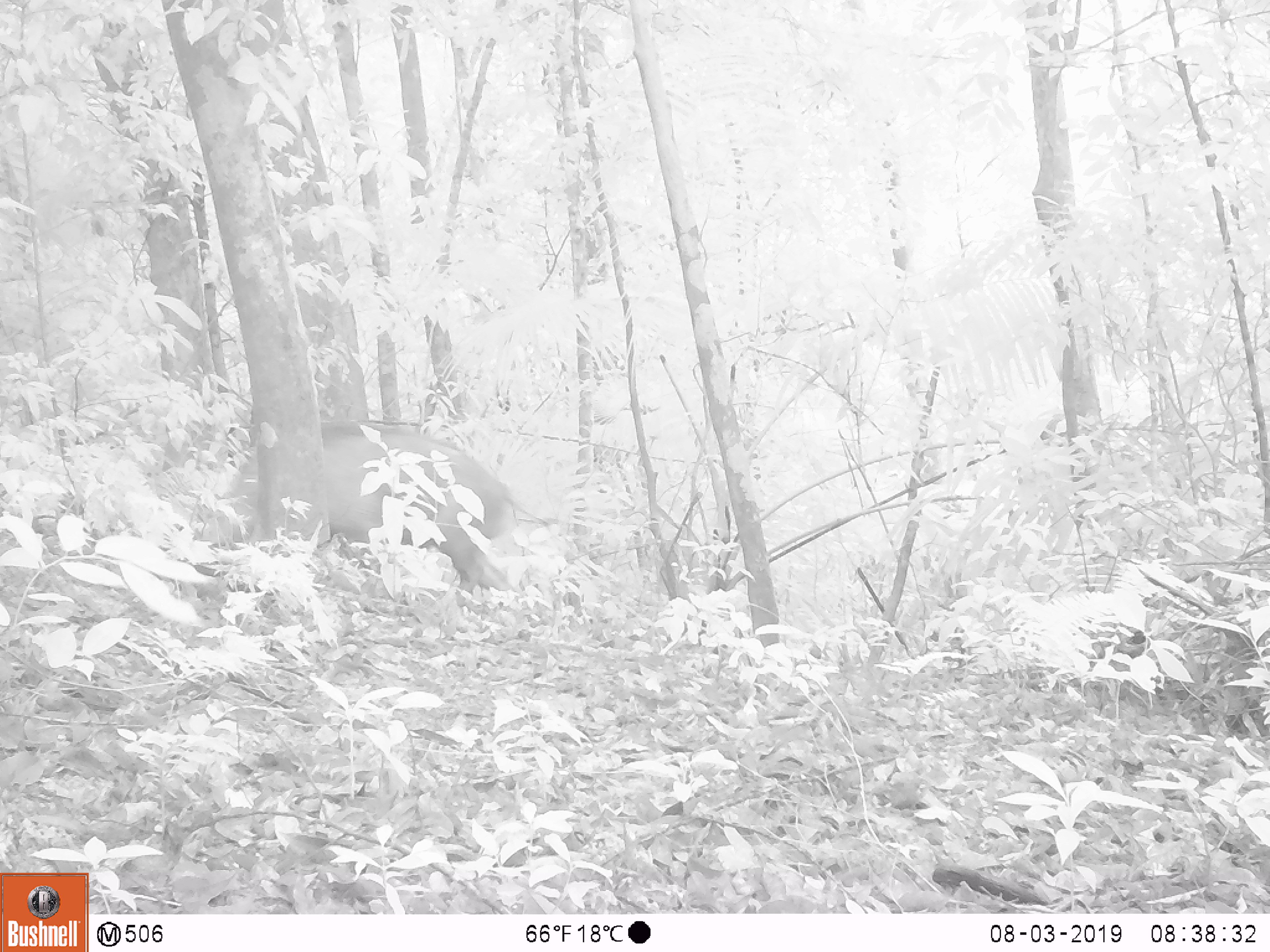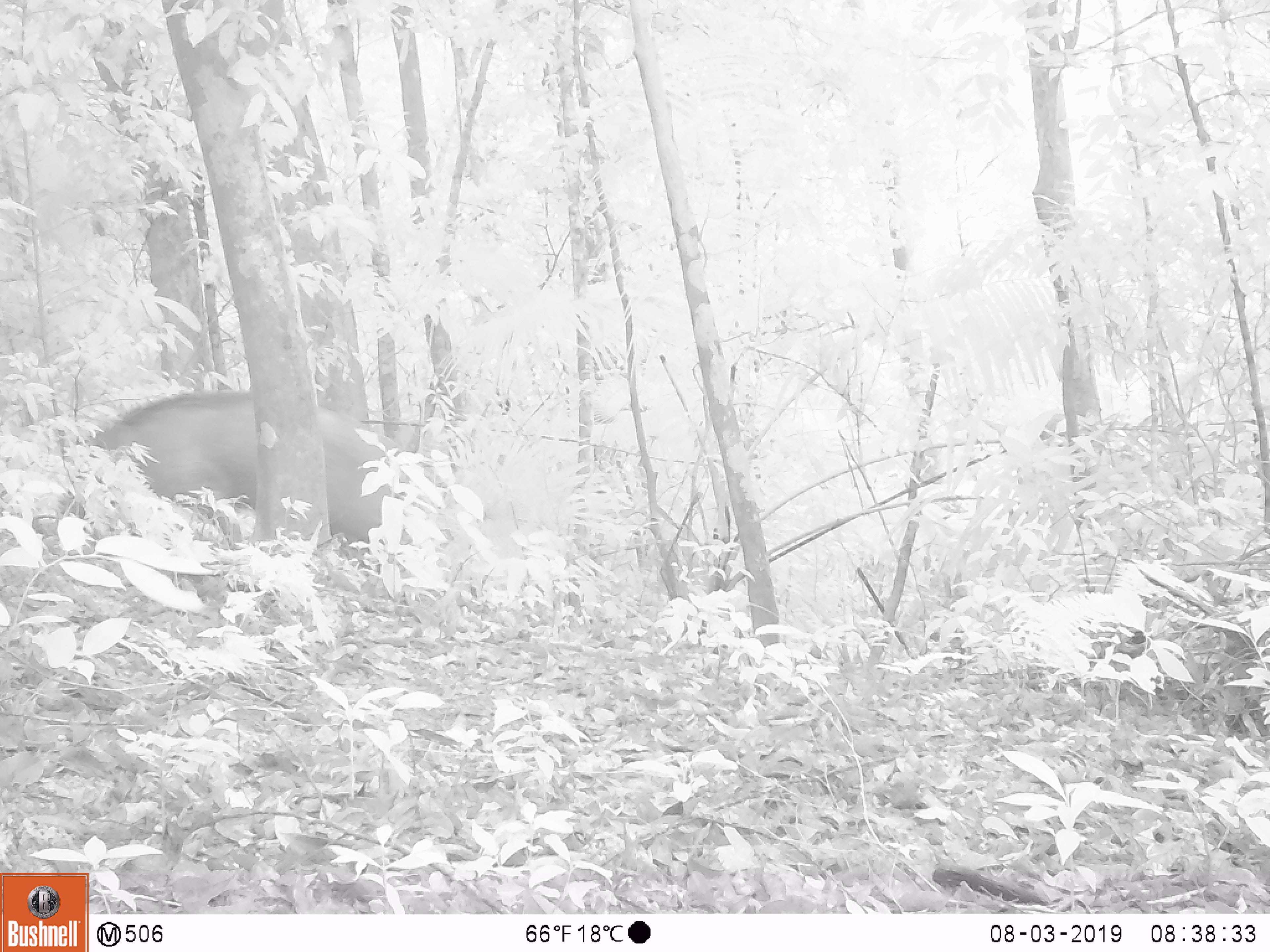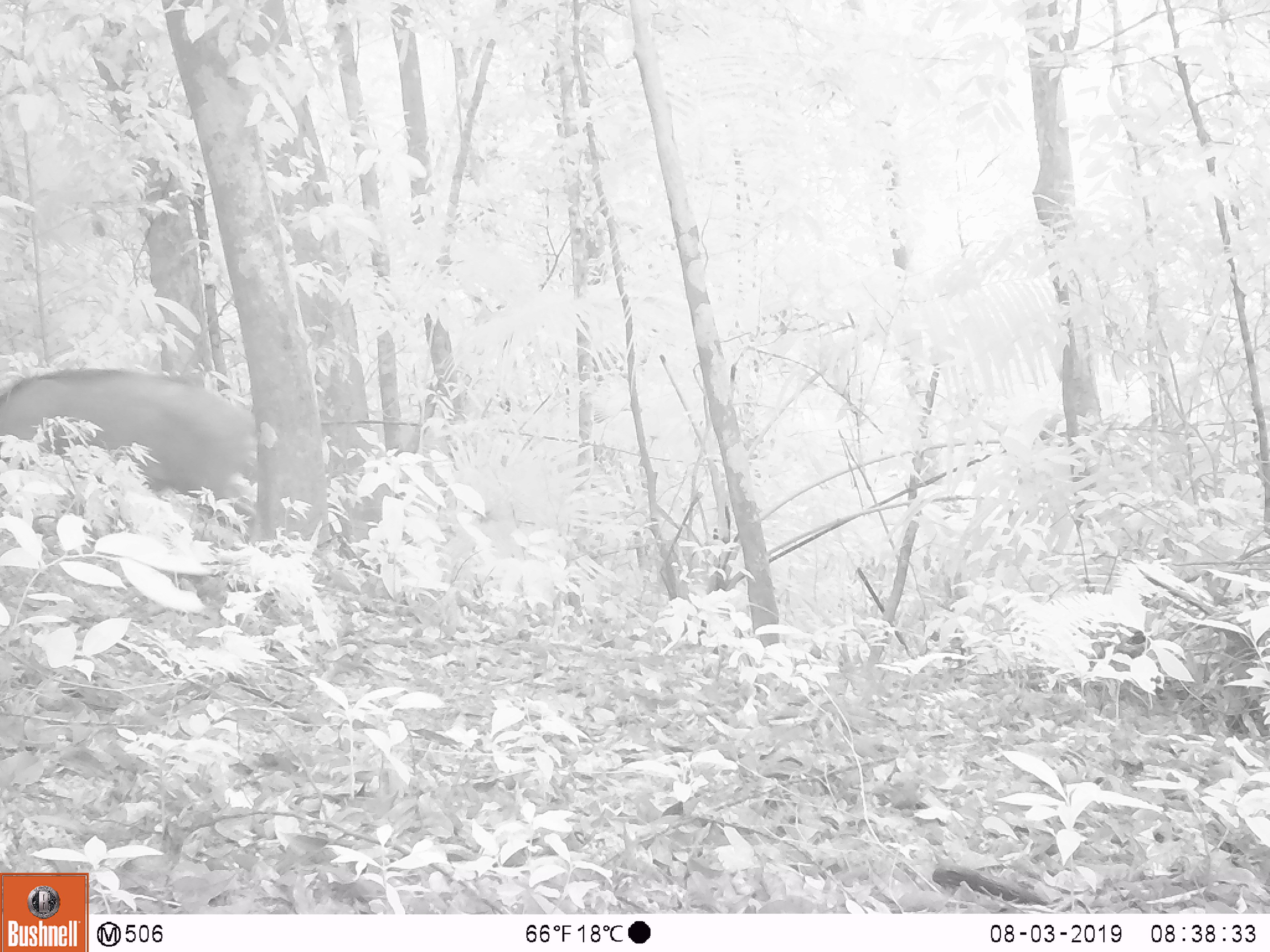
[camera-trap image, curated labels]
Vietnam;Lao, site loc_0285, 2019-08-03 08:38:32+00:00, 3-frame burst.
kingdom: Animalia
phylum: Chordata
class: Mammalia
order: Artiodactyla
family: Suidae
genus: Sus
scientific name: Sus scrofa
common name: eurasian wild pig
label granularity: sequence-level